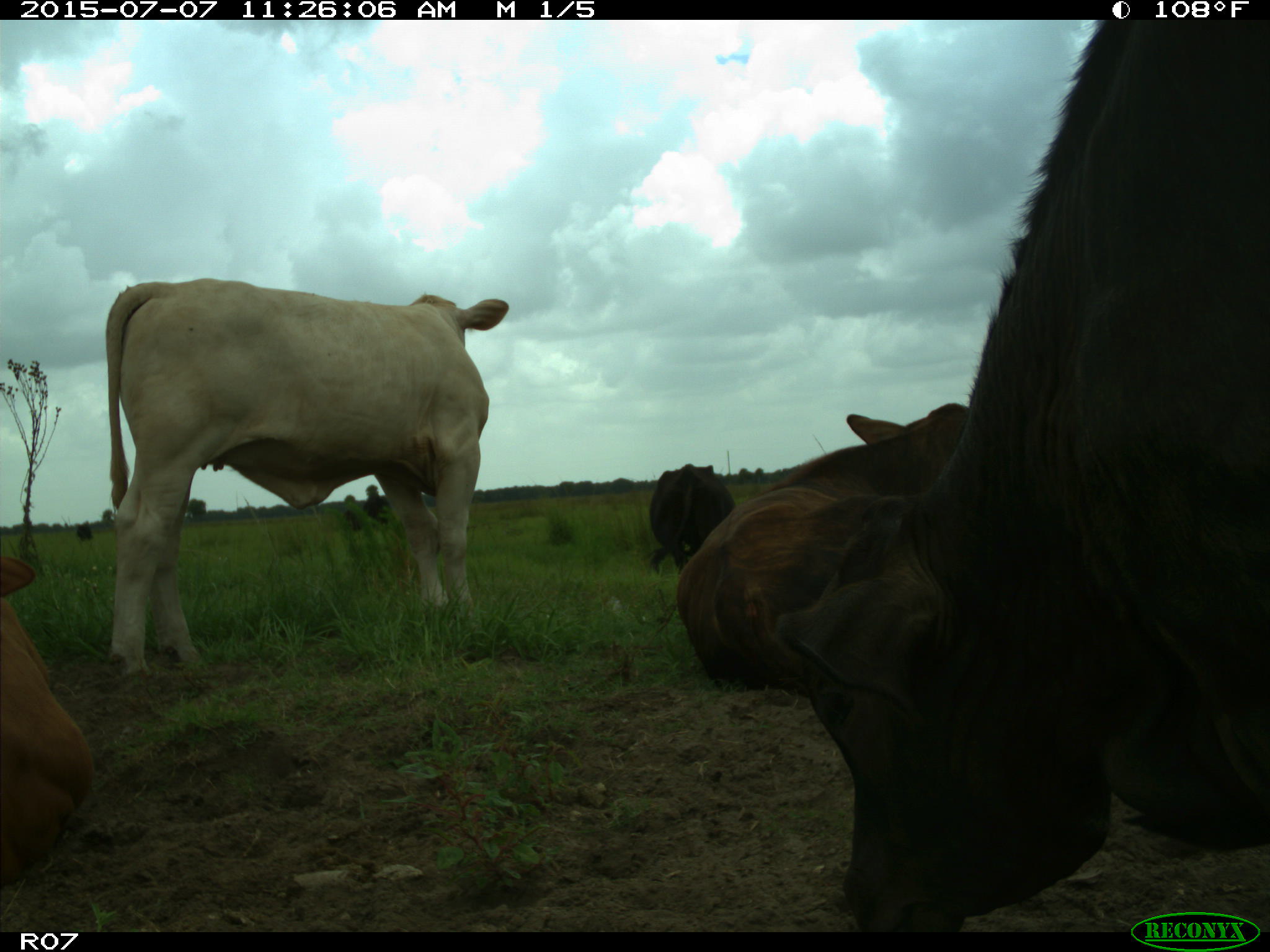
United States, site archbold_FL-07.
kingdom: Animalia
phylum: Chordata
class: Mammalia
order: Artiodactyla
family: Bovidae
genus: Bos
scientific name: Bos taurus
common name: domestic cow